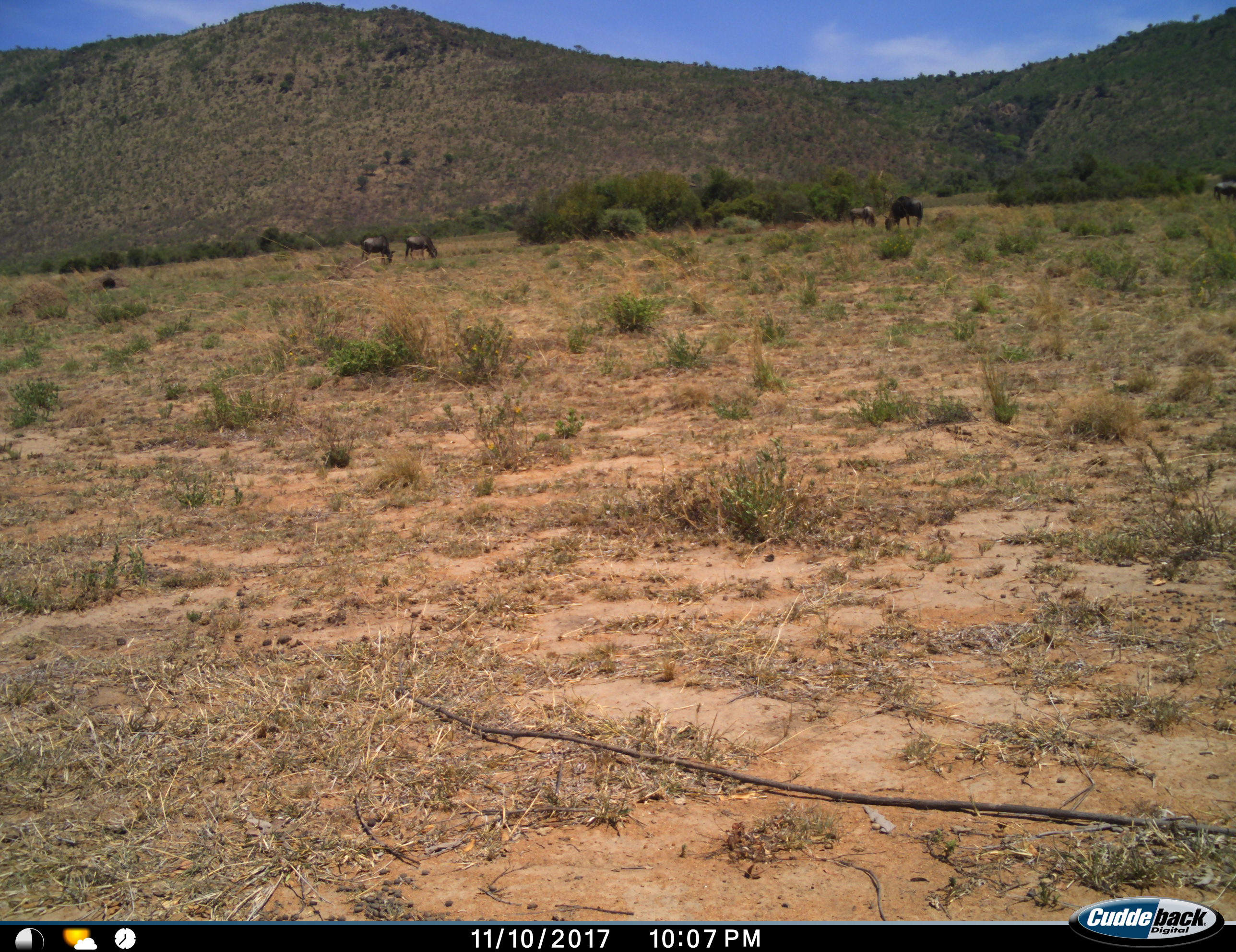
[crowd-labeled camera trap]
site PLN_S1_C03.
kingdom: Animalia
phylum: Chordata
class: Mammalia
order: Artiodactyla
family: Bovidae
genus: Connochaetes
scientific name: Connochaetes taurinus taurinus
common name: blue wildebeest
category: wildebeestblue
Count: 5.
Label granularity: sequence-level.